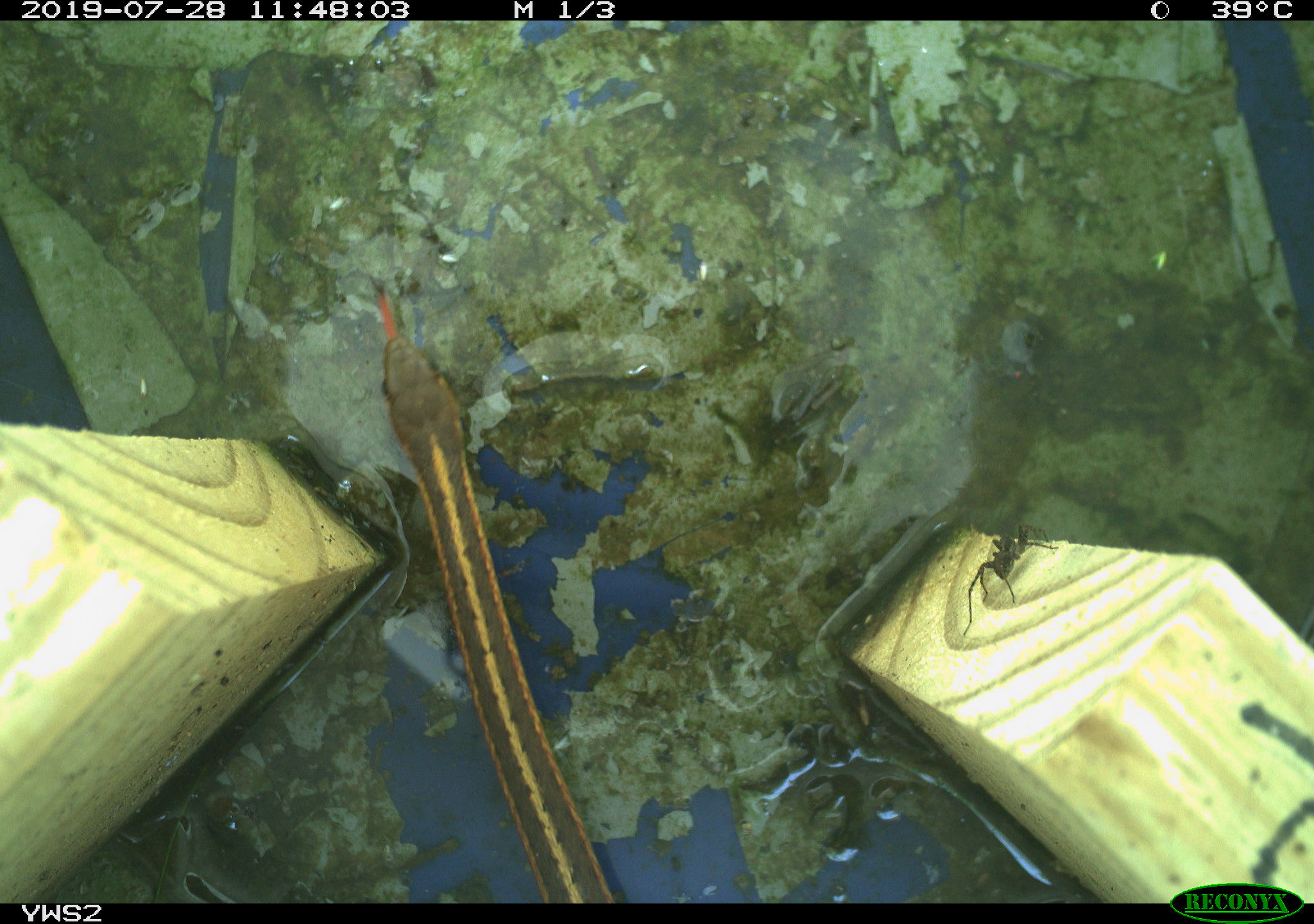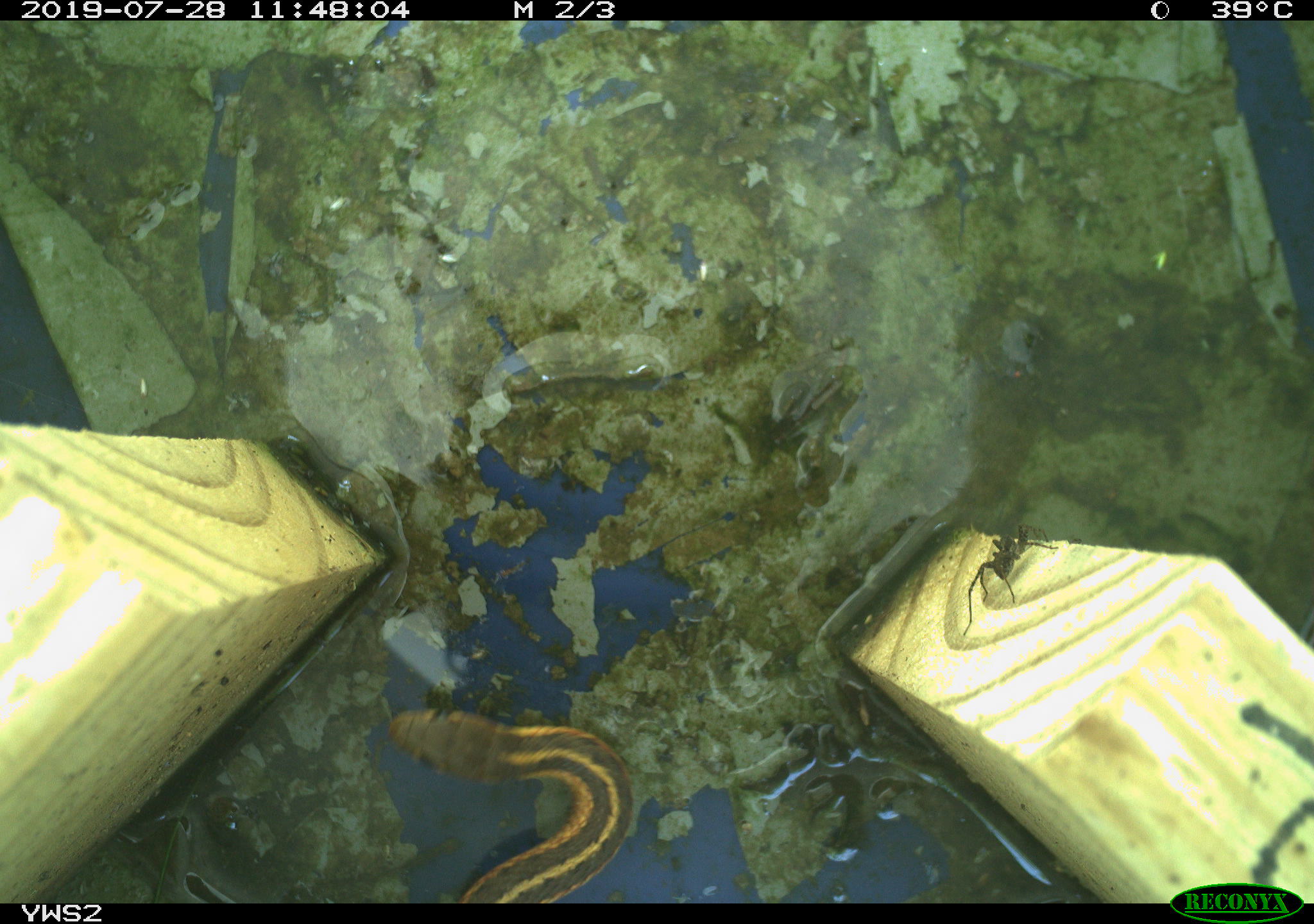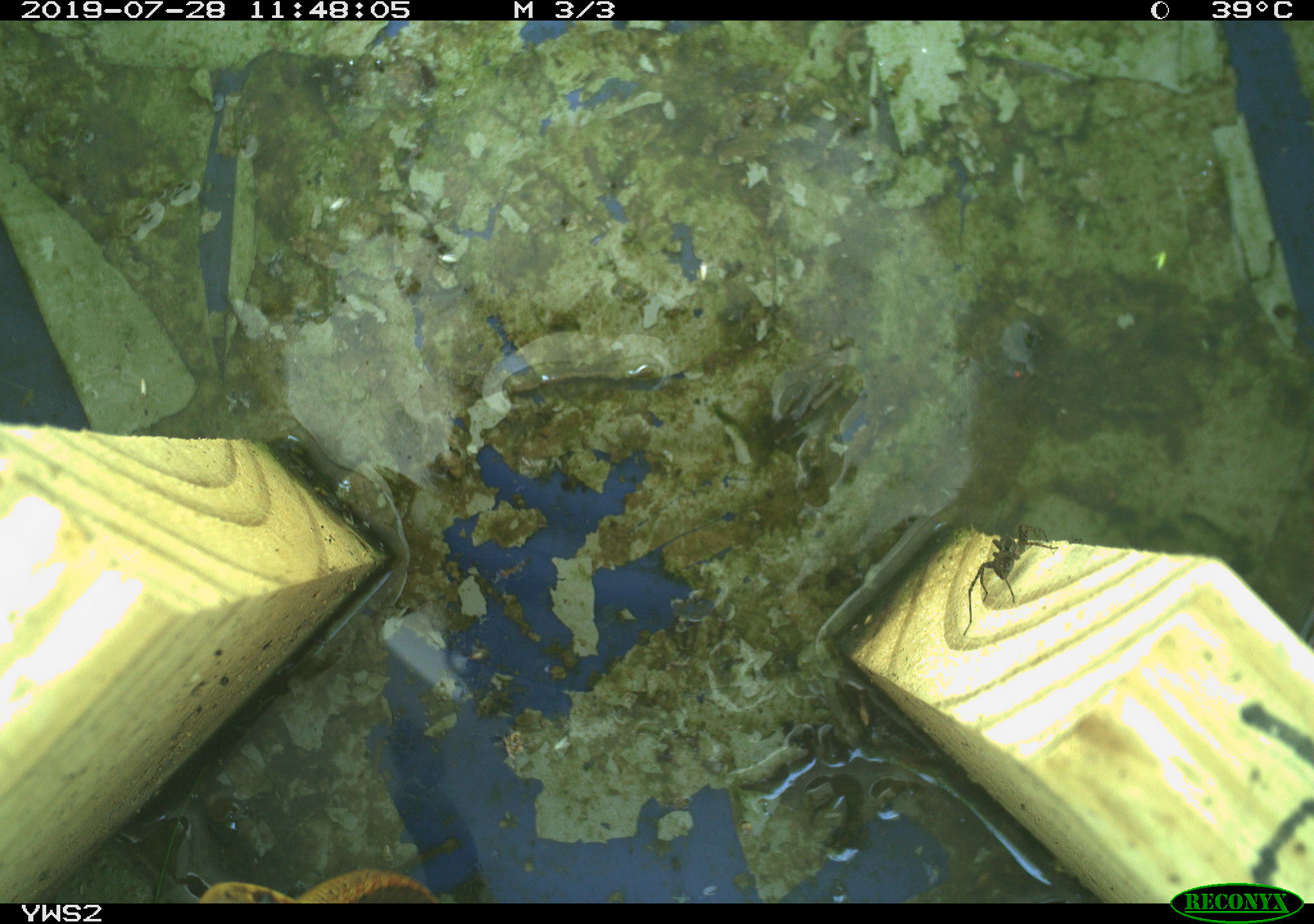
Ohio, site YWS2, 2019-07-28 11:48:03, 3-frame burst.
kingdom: Animalia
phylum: Chordata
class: Reptilia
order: Squamata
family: Colubridae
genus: Thamnophis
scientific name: Thamnophis sirtalis sirtalis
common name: eastern gartersnake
Eastern gartersnake (Thamnophis sirtalis sirtalis).